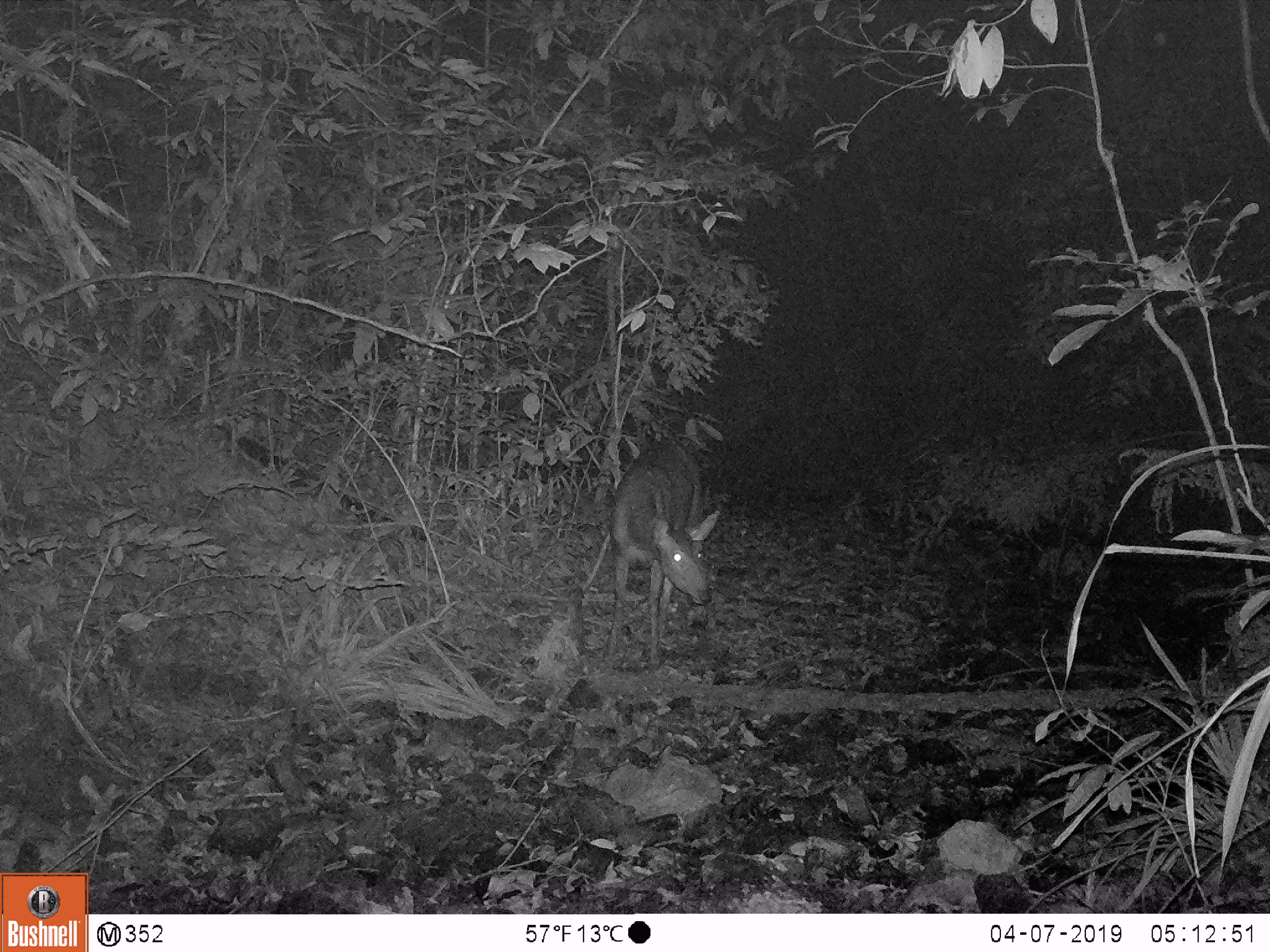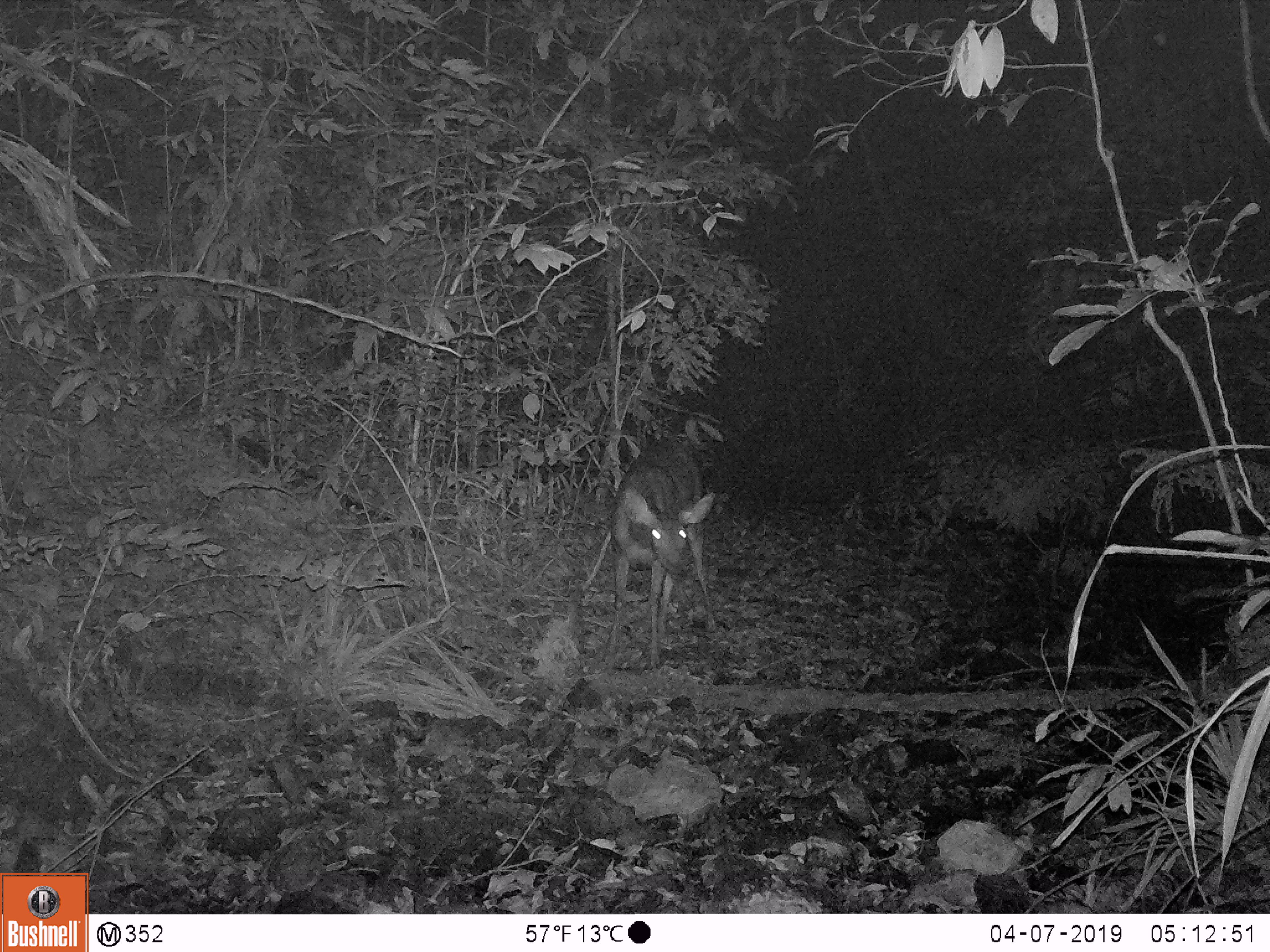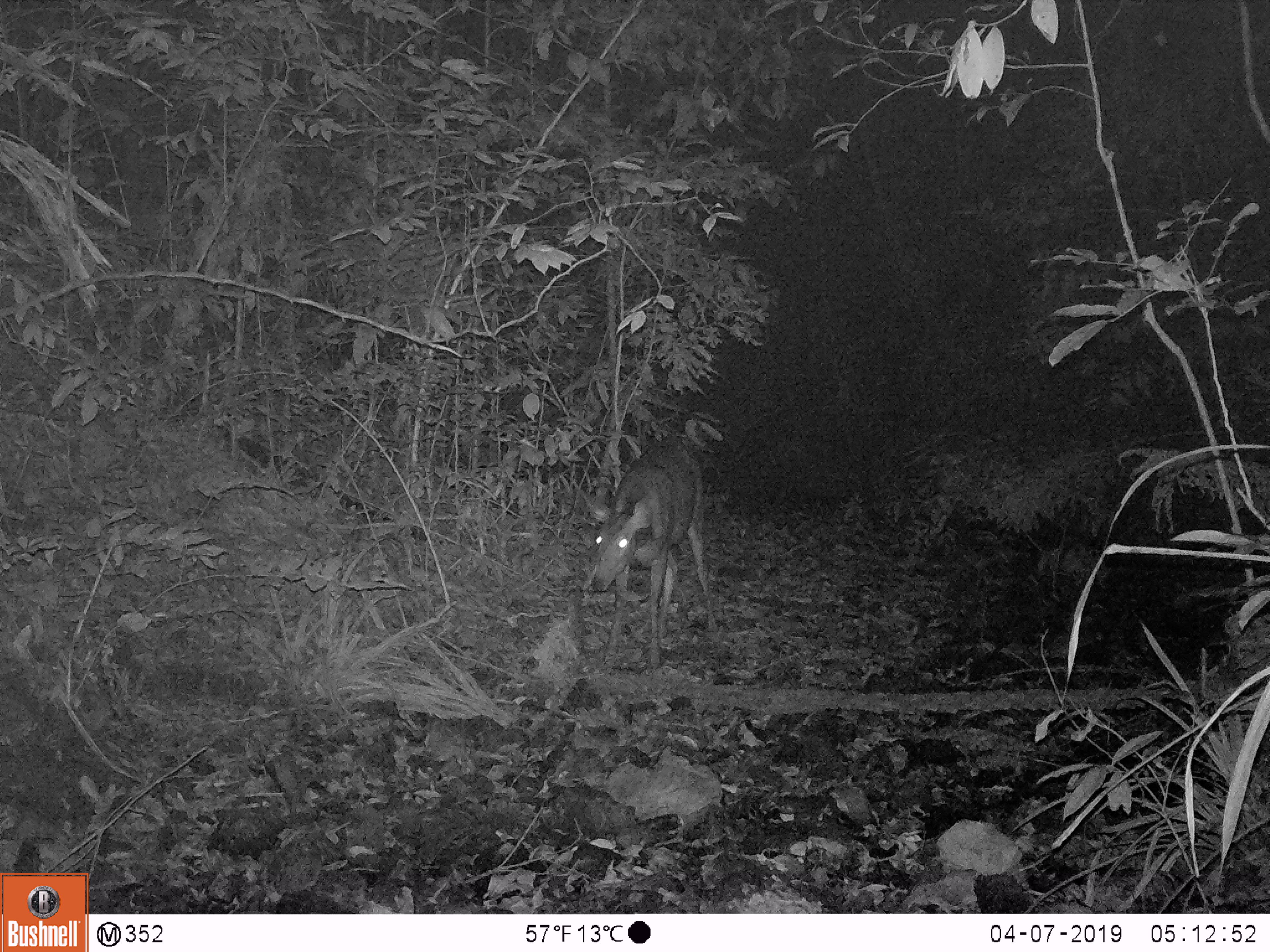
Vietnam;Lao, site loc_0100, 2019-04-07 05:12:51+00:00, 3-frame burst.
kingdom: Animalia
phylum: Chordata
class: Mammalia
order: Artiodactyla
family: Cervidae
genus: Rusa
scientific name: Rusa unicolor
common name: sambar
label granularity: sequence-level